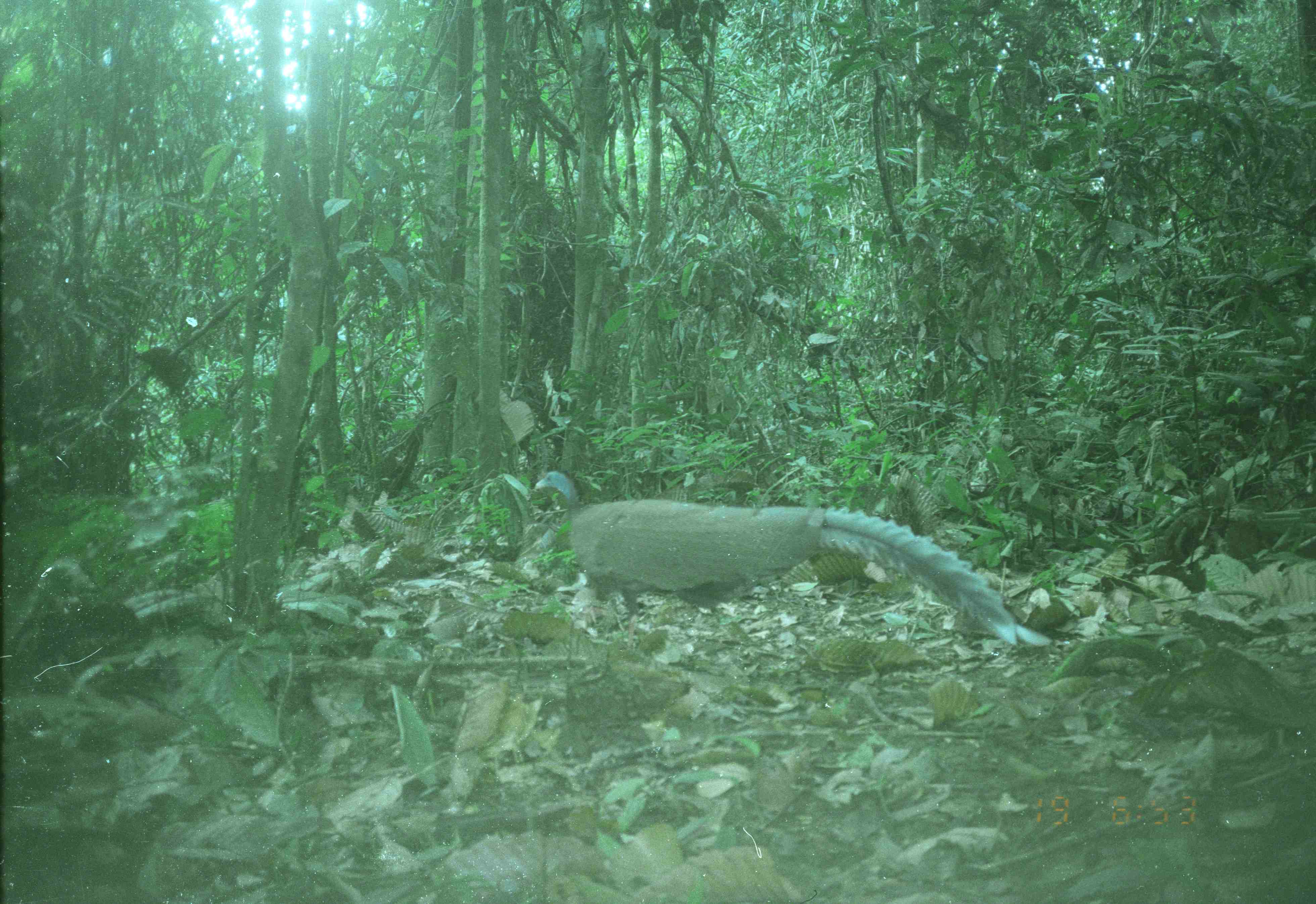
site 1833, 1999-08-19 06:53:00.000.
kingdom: Animalia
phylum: Chordata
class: Aves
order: Galliformes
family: Phasianidae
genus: Argusianus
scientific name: Argusianus argus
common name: great argus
Argusianus argus (great argus), count 1.